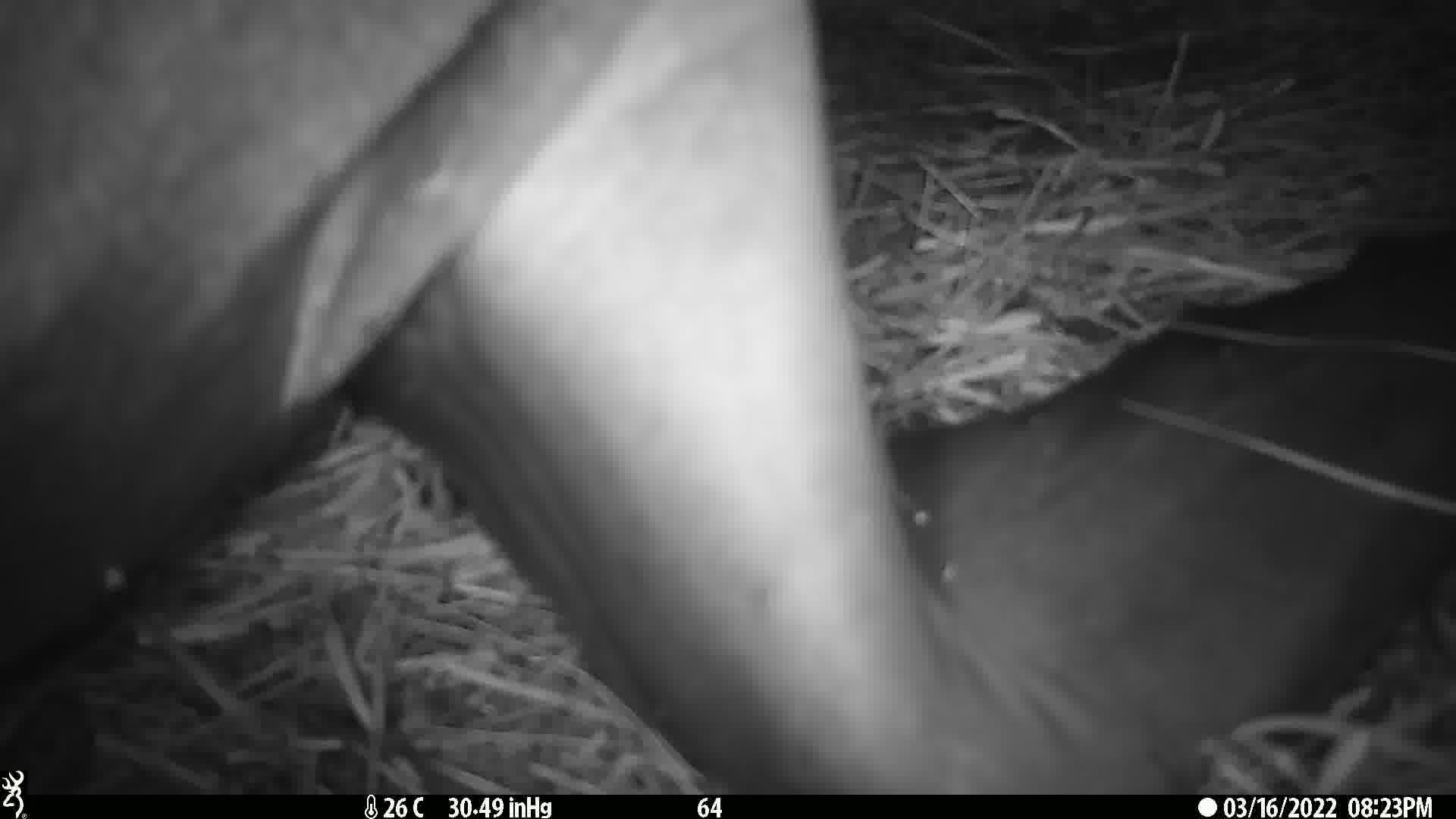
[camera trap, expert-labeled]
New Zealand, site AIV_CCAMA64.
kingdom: Animalia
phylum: Chordata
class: Mammalia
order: Carnivora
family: Otariidae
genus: Phocarctos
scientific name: Phocarctos hookeri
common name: new zealand sea lion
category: sealion